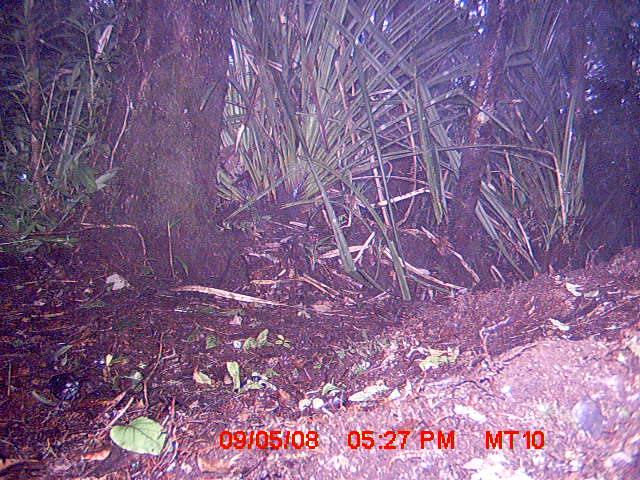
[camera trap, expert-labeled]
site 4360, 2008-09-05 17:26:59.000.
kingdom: Animalia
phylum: Chordata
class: Aves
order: Passeriformes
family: Muscicapidae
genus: Copsychus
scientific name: Copsychus albospecularis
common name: madagascar magpie-robin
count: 1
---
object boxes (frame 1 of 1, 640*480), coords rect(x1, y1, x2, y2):
copsychus albospecularis: rect(47, 373, 89, 410)